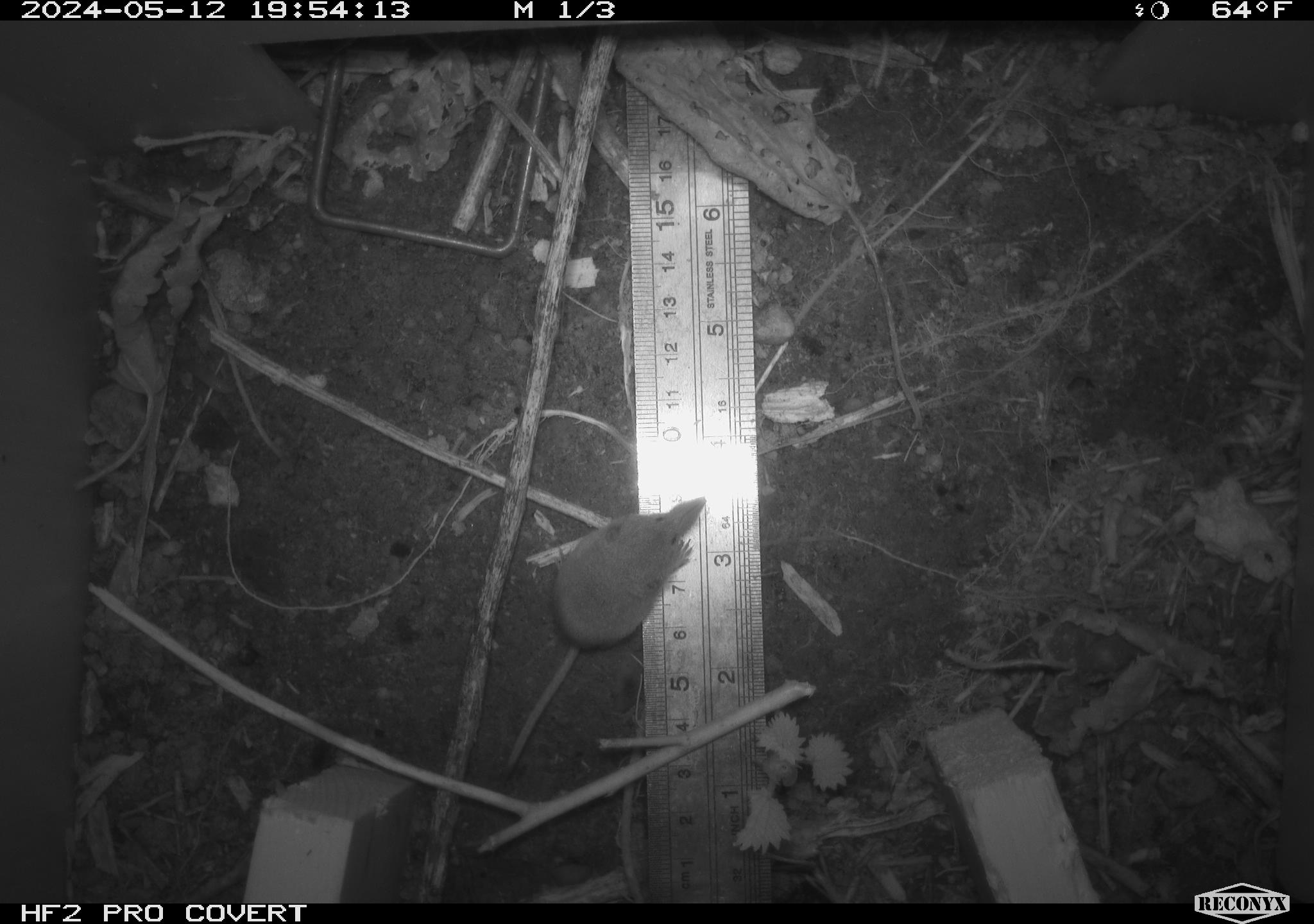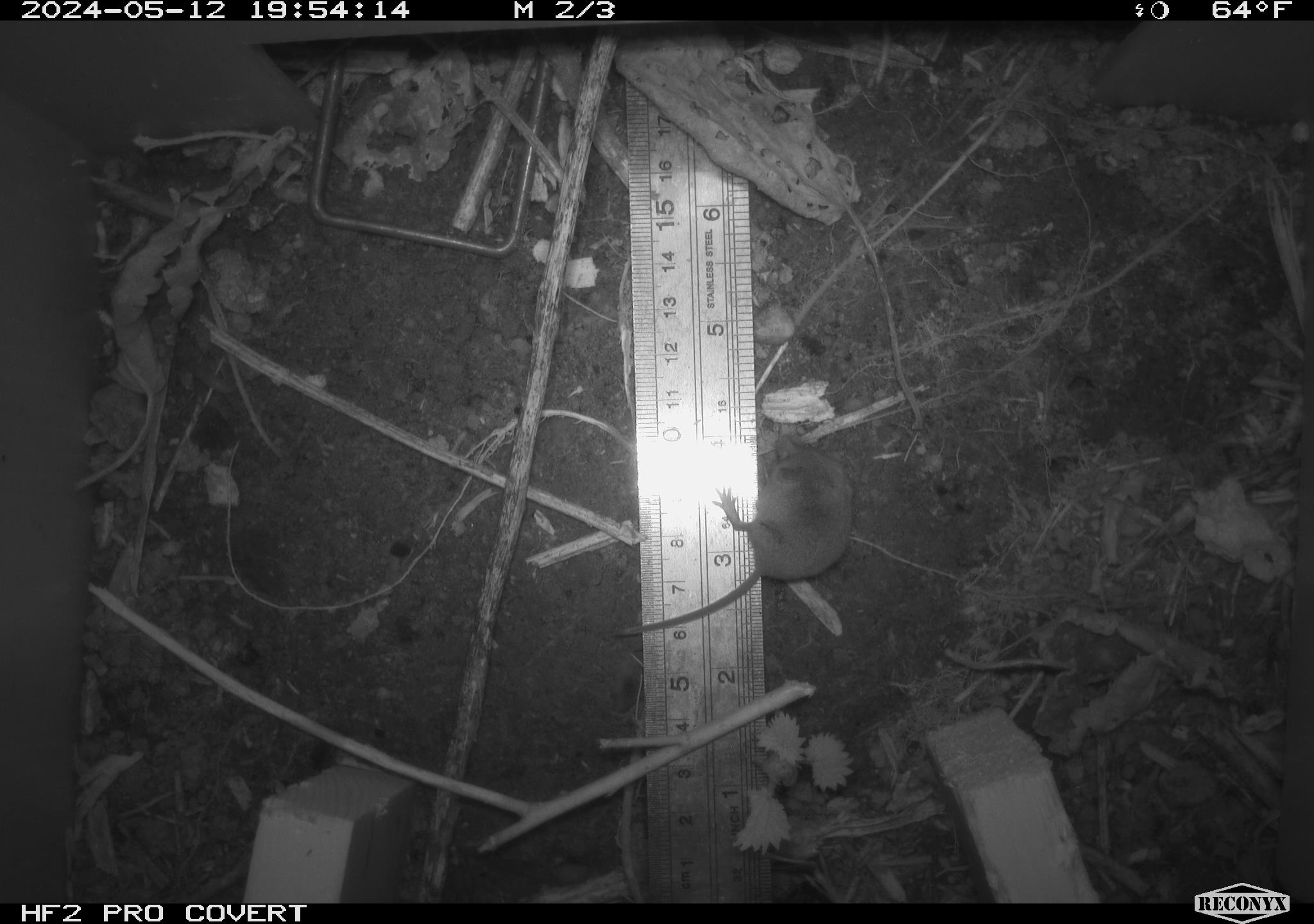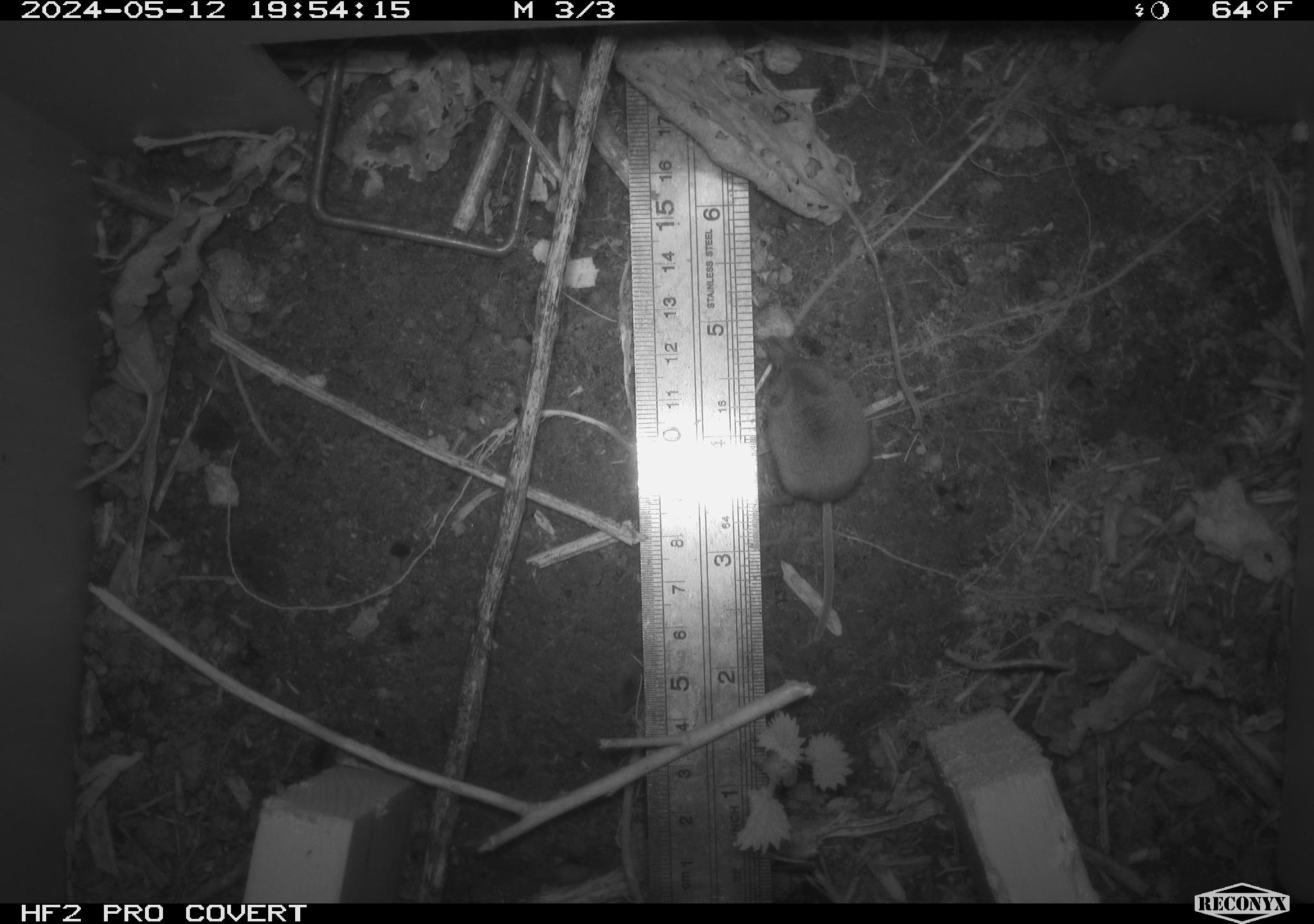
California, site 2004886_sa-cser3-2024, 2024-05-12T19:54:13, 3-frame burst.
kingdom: Animalia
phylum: Chordata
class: Mammalia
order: Eulipotyphla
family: Soricidae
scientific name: Soricidae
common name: shrews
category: soricidae family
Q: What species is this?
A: Soricidae family (shrews) (Soricidae).